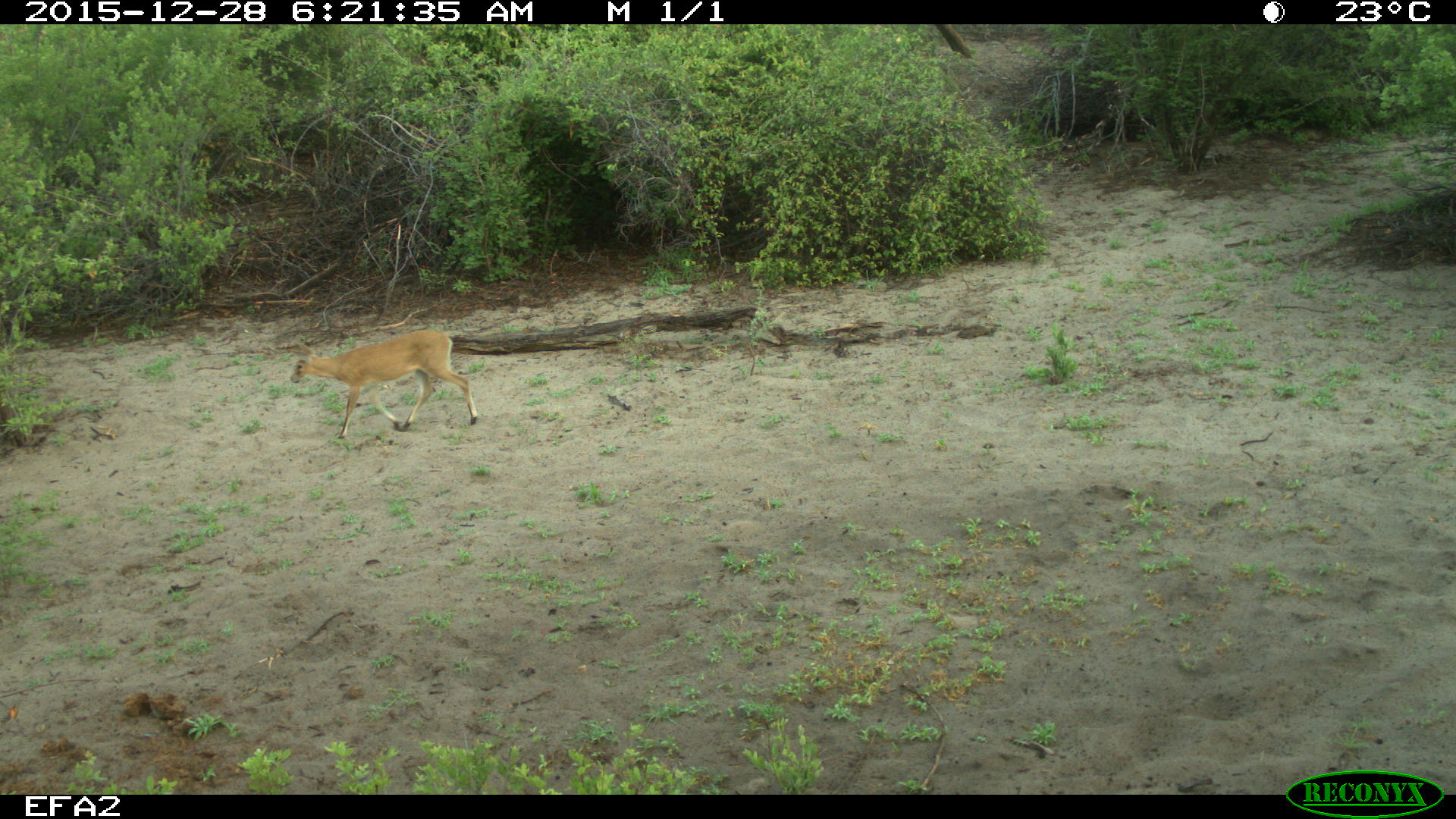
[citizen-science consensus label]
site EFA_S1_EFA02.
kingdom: Animalia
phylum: Chordata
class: Mammalia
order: Artiodactyla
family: Bovidae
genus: Bos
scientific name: Bos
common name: cattle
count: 1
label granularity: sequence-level